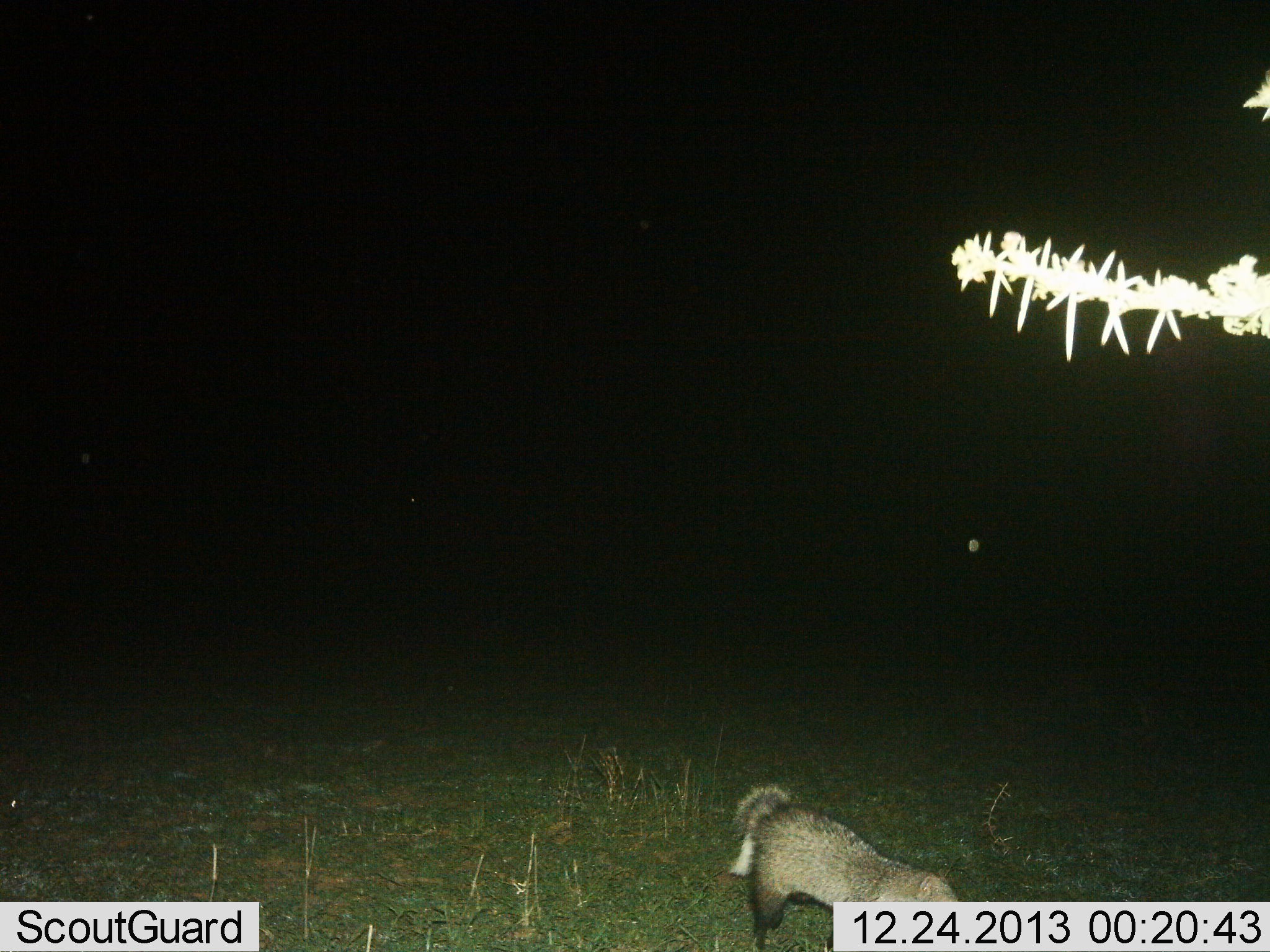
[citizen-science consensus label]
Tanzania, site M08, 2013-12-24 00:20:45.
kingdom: Animalia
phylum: Chordata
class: Mammalia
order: Carnivora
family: Canidae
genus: Lupulella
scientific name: Lupulella mesomelas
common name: black-backed jackal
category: jackal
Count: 1.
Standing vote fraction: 40%.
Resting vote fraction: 0%.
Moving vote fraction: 60%.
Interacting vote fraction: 0%.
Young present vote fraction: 0%.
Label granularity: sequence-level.